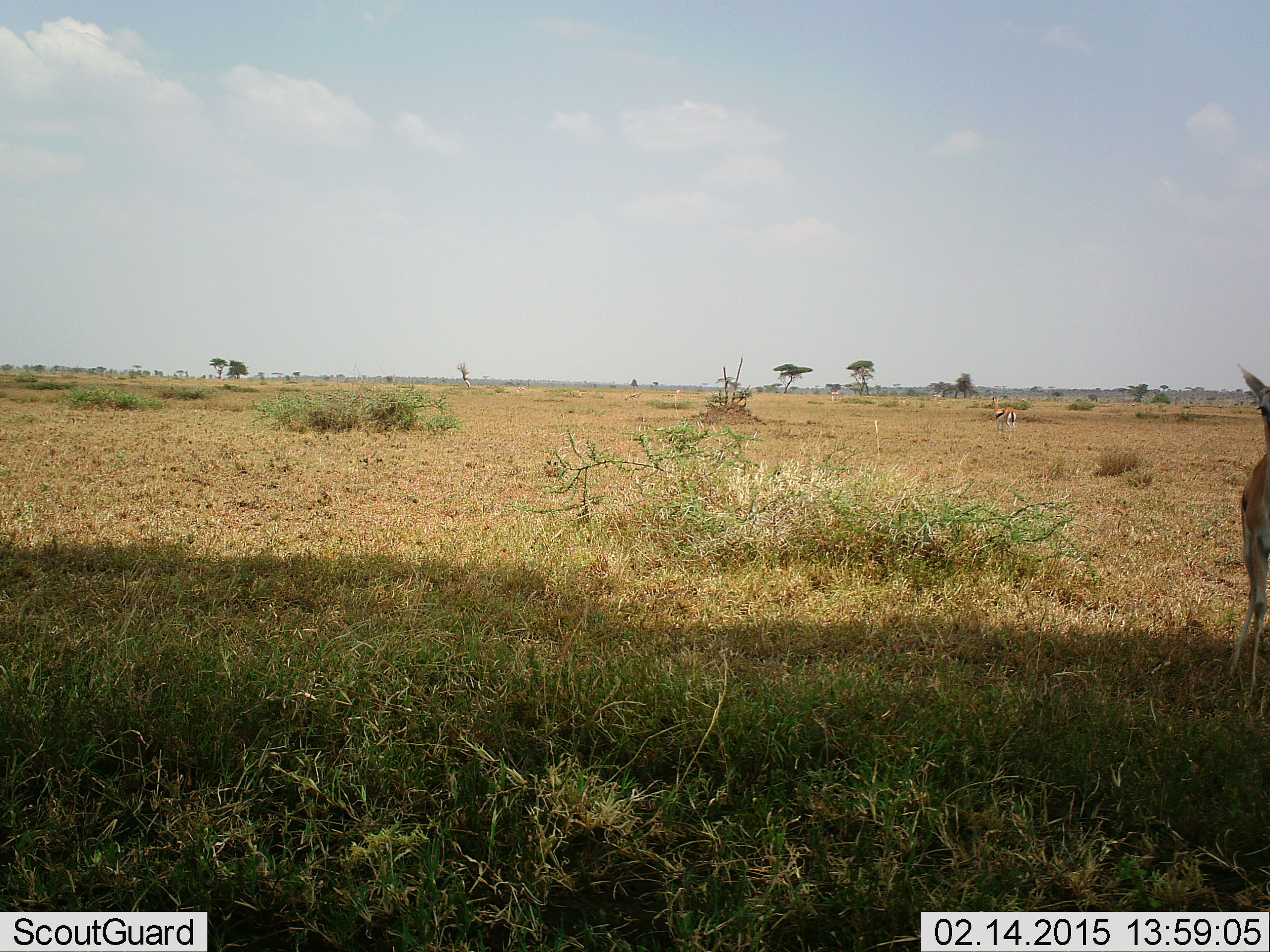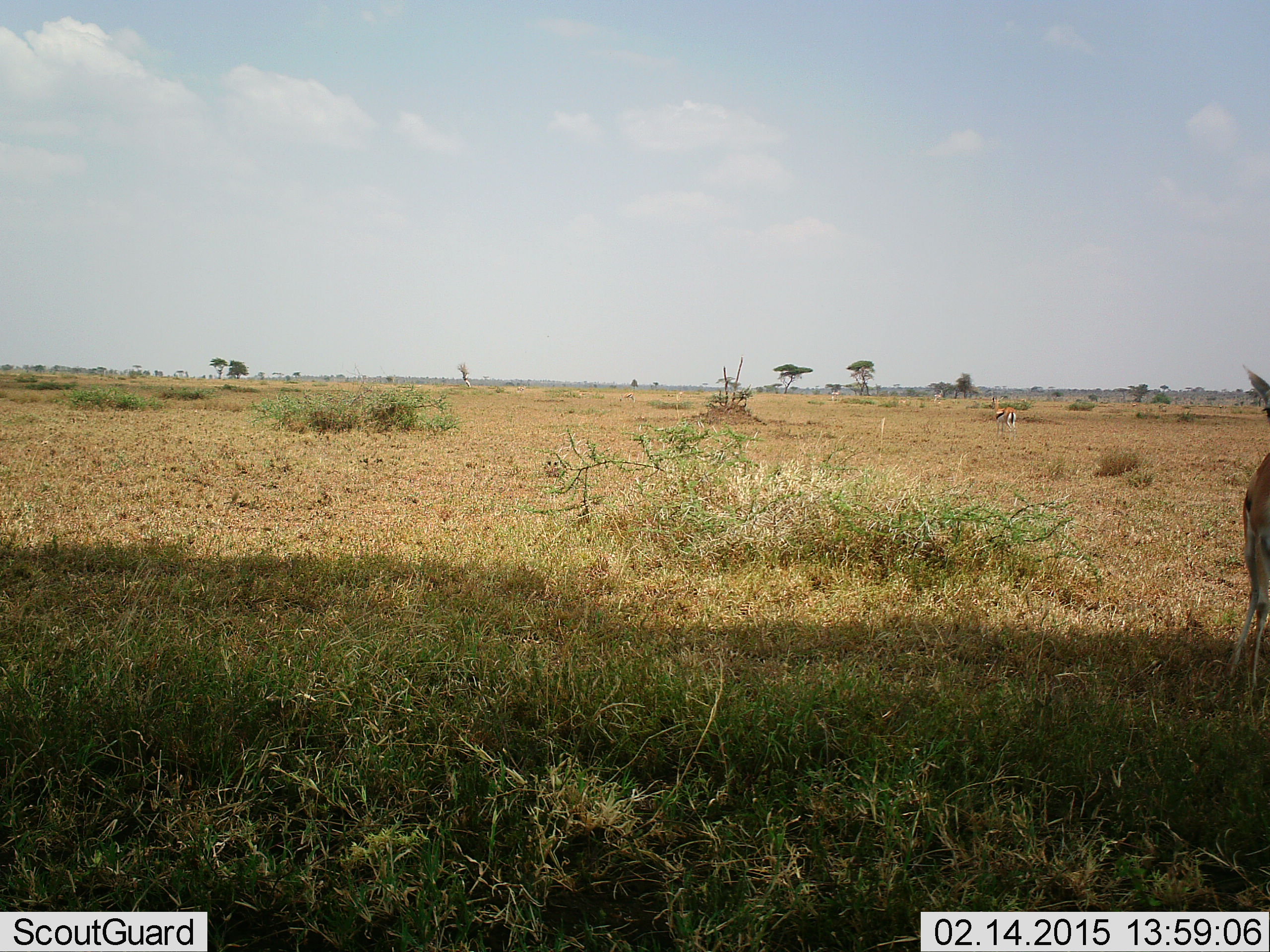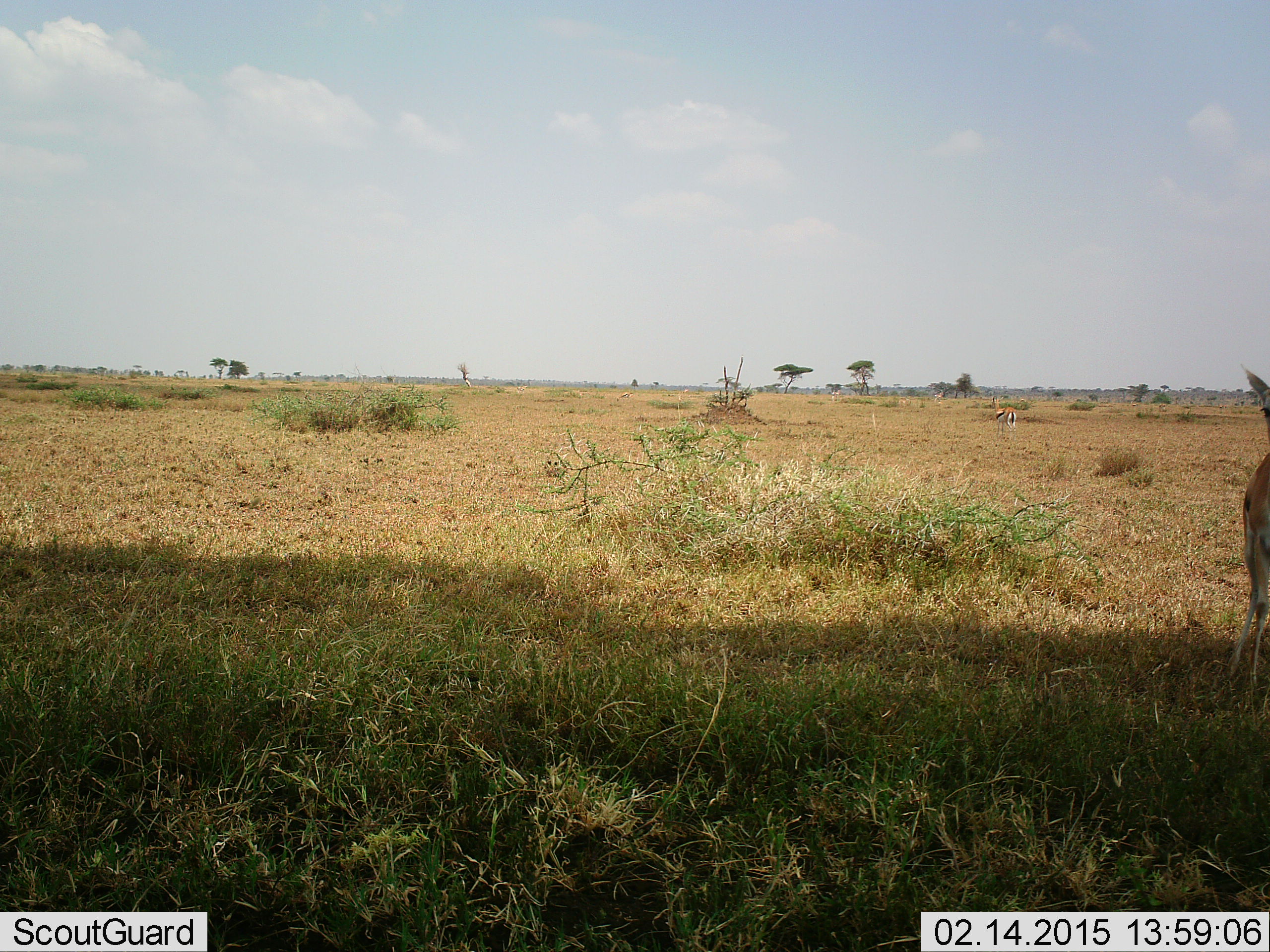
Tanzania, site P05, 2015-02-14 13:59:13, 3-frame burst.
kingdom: Animalia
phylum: Chordata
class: Mammalia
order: Artiodactyla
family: Bovidae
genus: Eudorcas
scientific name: Eudorcas thomsonii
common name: thomson's gazelle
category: gazellethomsons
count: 2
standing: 100%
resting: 0%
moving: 0%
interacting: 0%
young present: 0%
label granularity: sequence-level